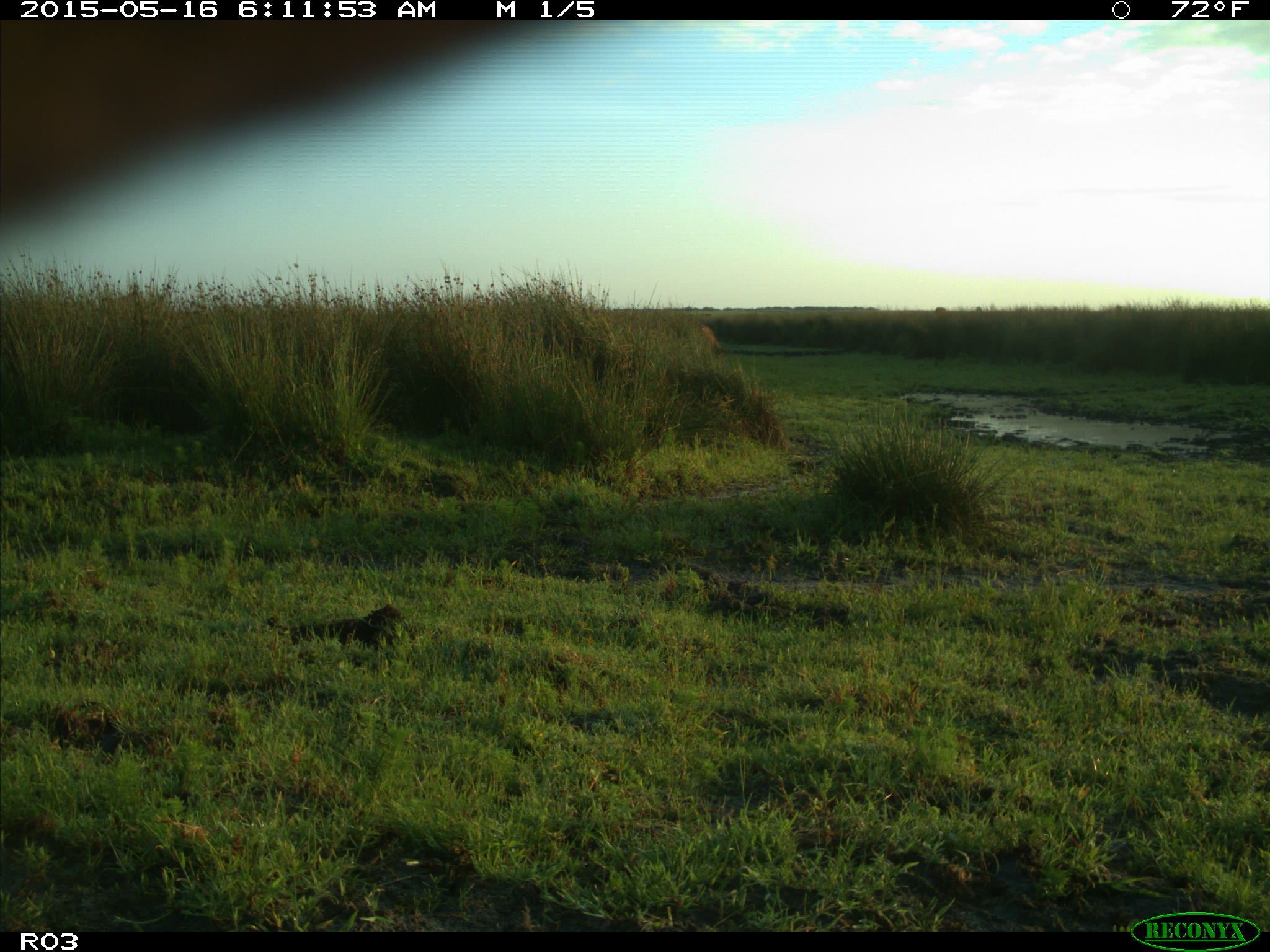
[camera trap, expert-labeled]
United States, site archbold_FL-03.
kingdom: Animalia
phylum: Chordata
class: Mammalia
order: Artiodactyla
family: Bovidae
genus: Bos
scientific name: Bos taurus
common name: domestic cow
Bos taurus (domestic cow).